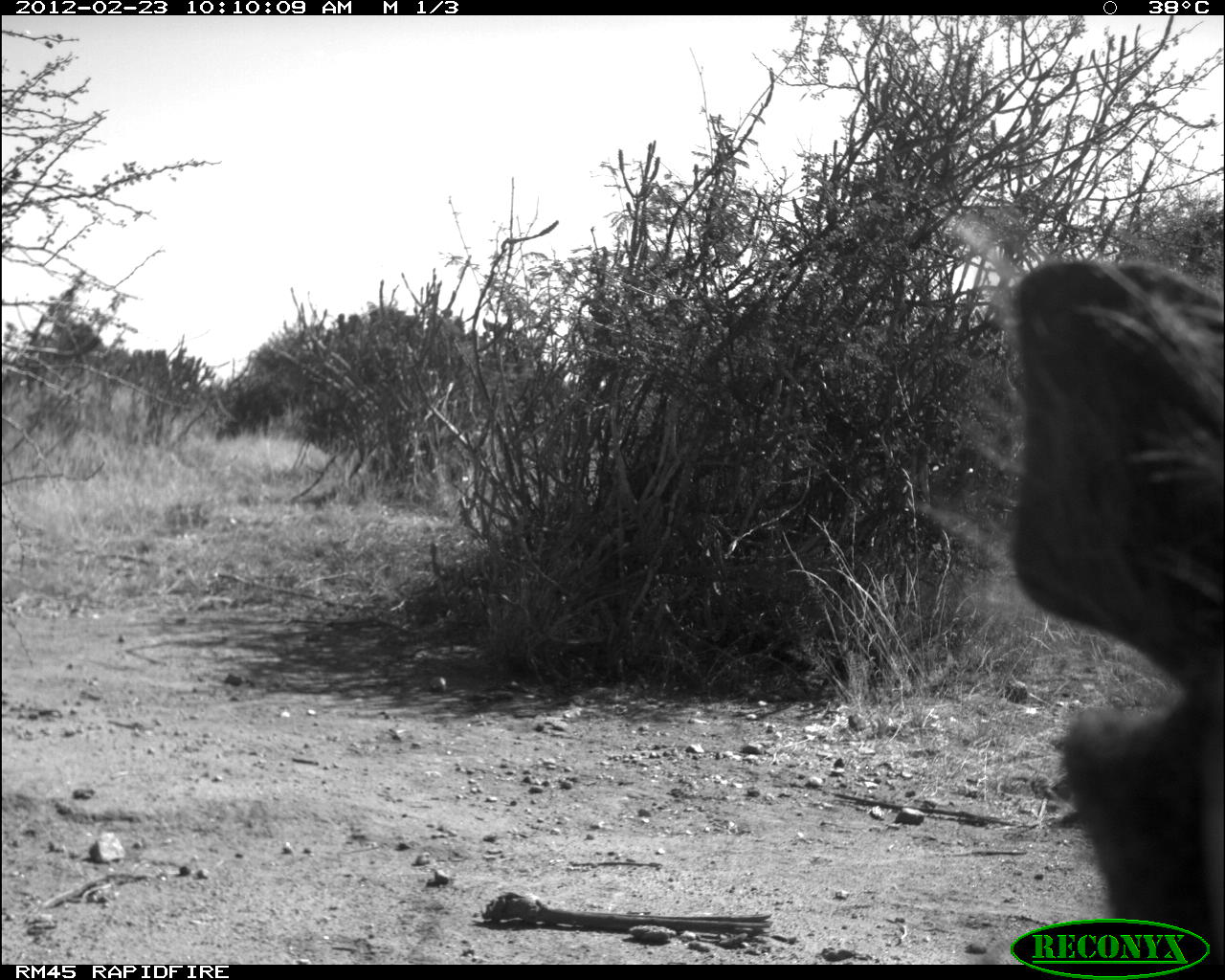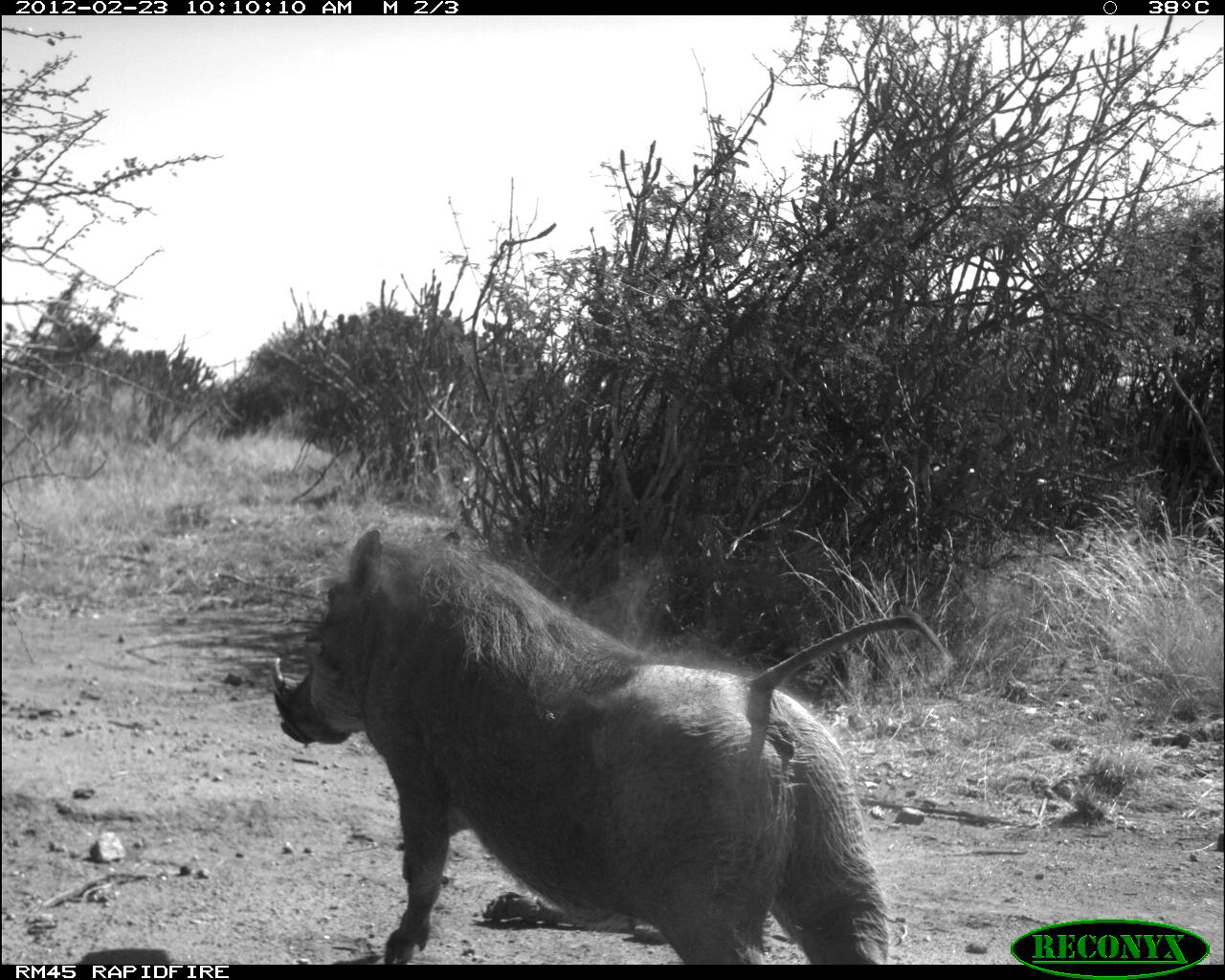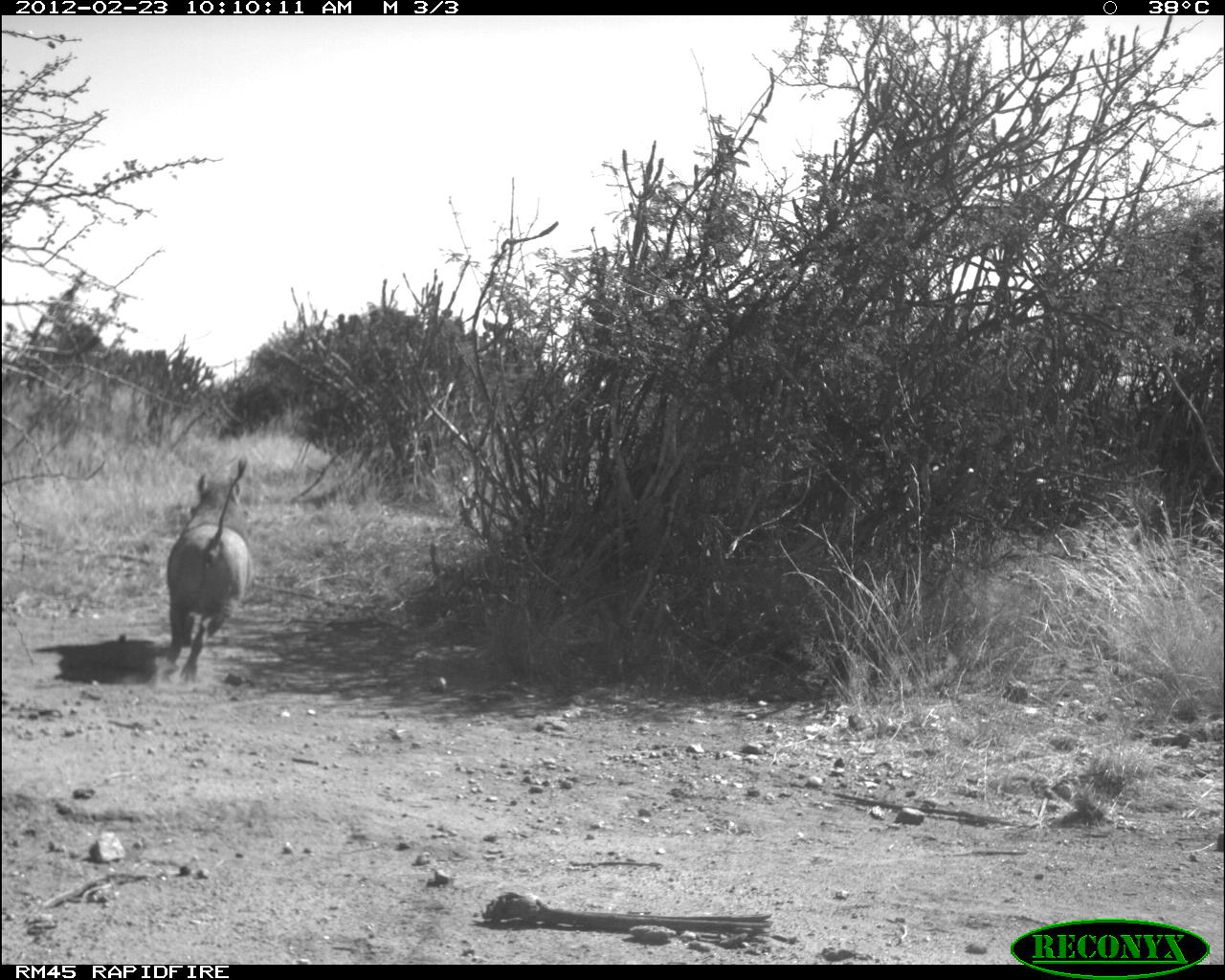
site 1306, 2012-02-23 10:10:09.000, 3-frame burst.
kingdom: Animalia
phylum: Chordata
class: Mammalia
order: Artiodactyla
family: Suidae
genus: Phacochoerus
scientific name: Phacochoerus africanus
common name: common warthog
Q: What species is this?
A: Phacochoerus africanus (common warthog).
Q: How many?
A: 1.